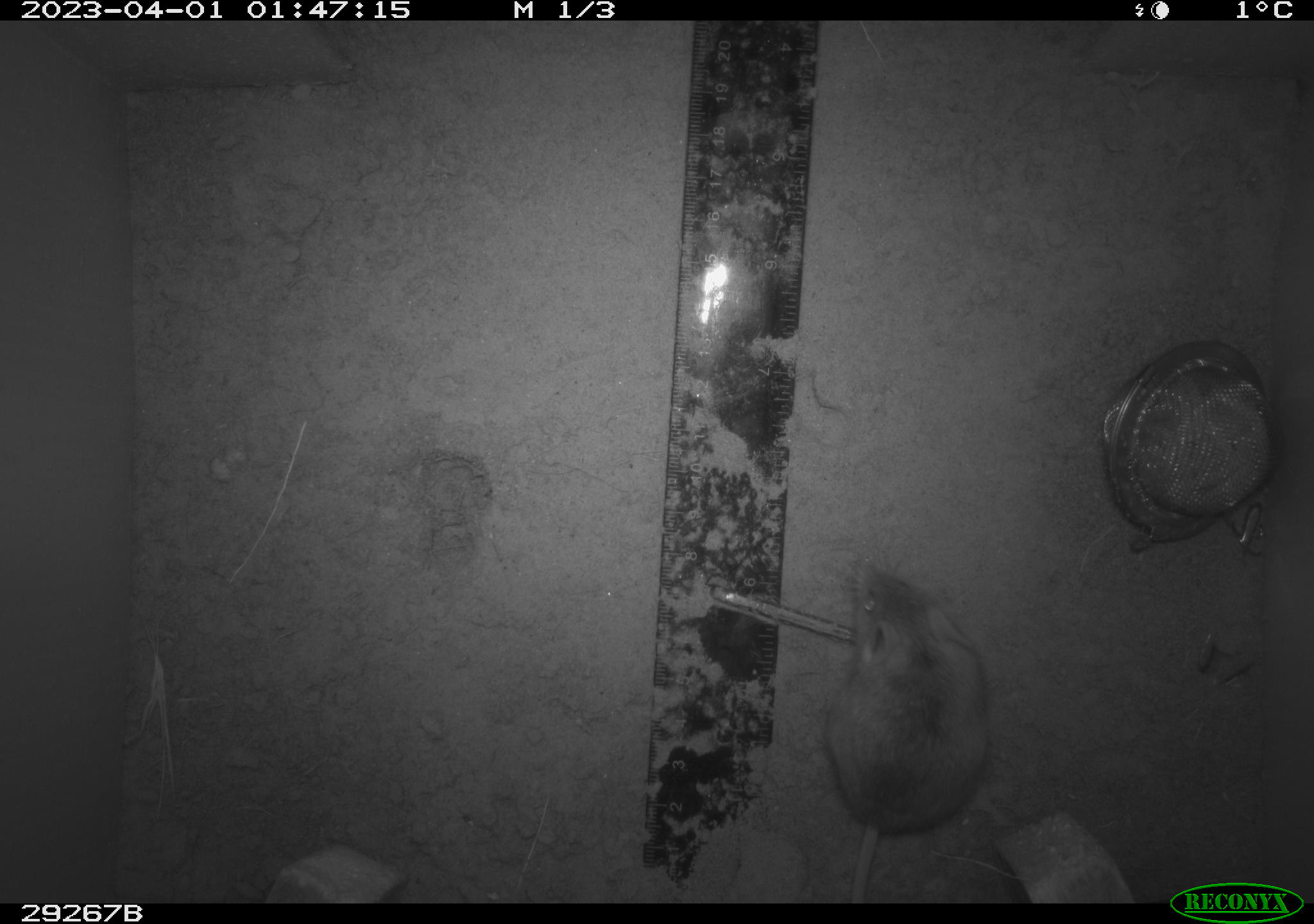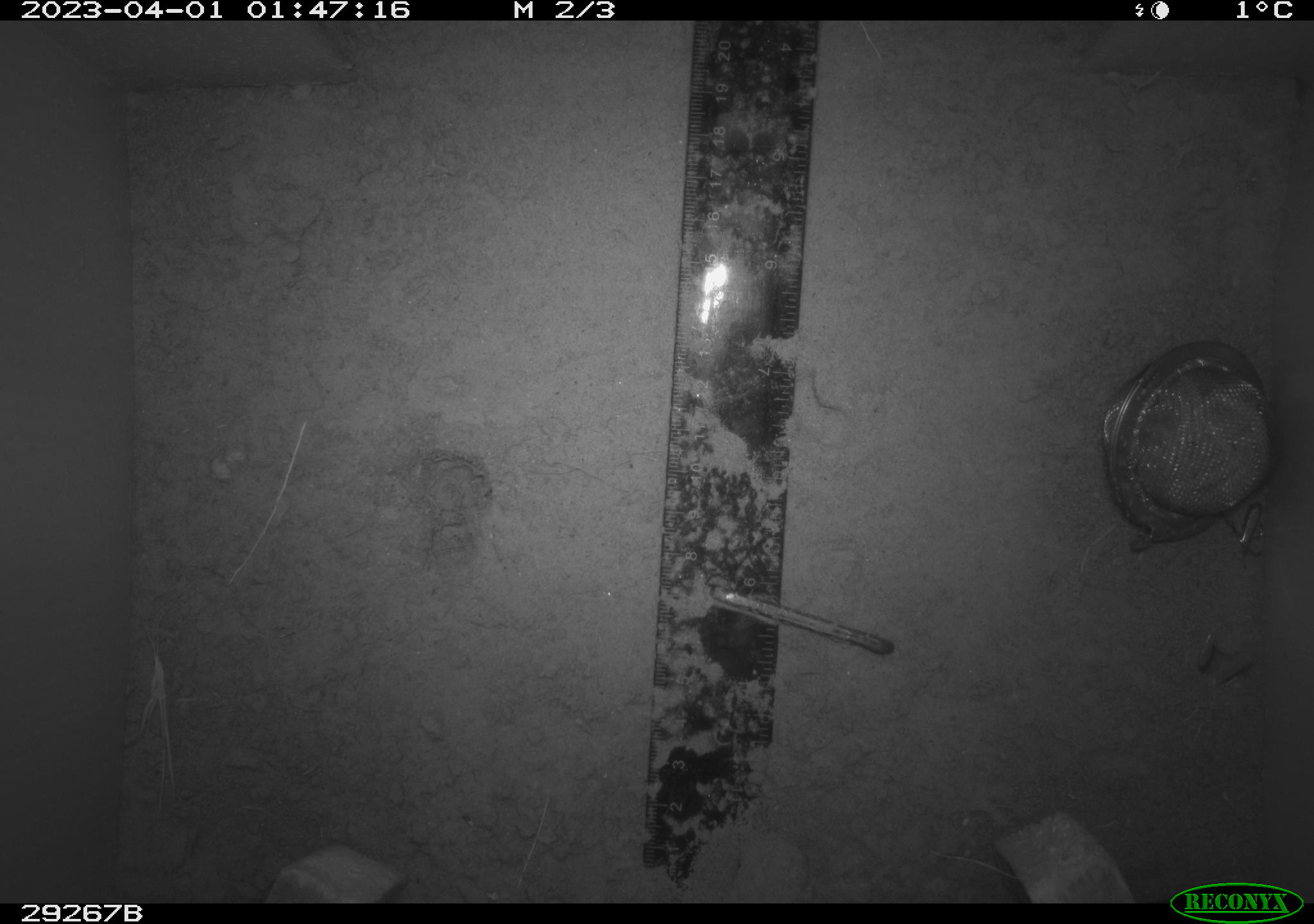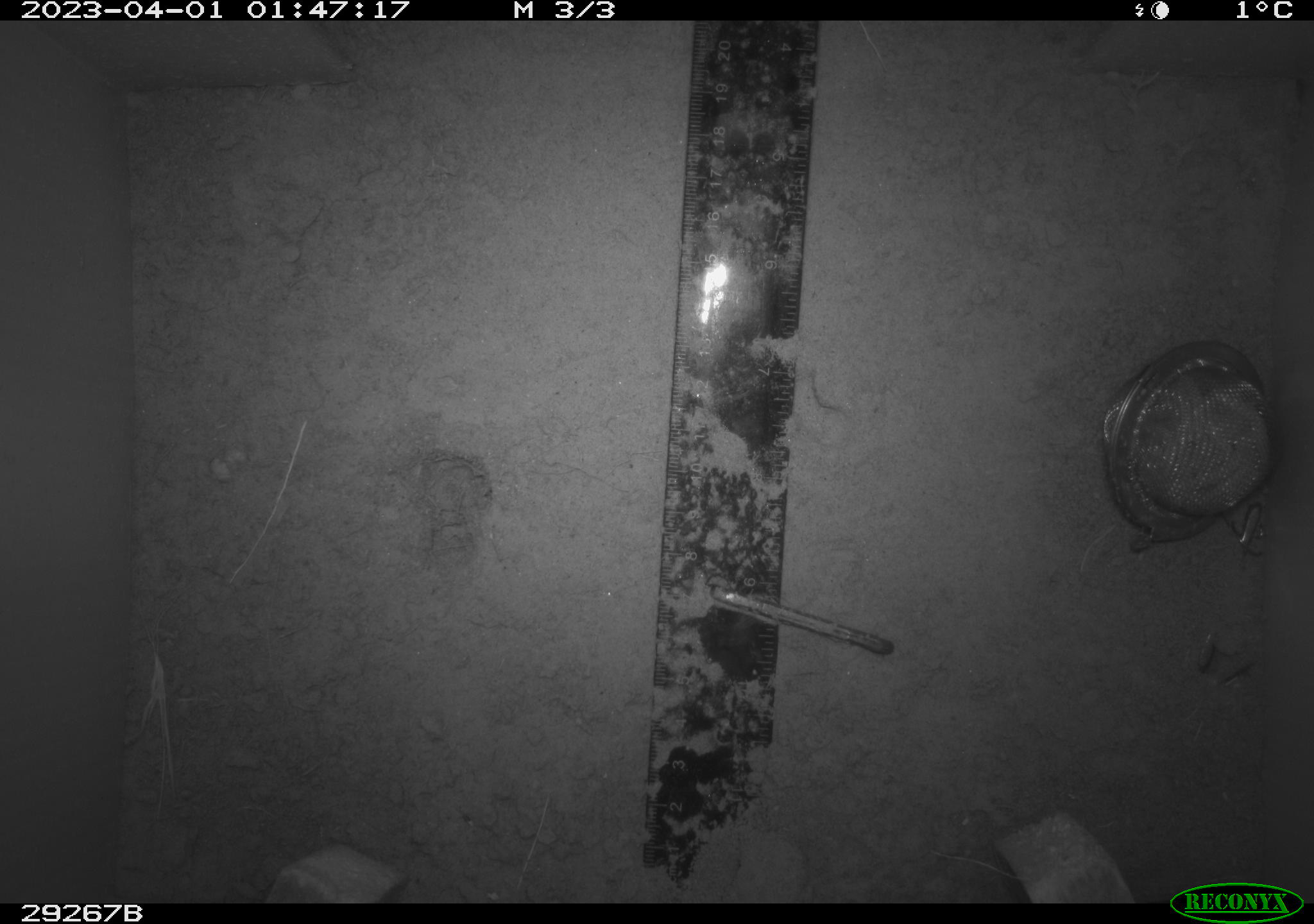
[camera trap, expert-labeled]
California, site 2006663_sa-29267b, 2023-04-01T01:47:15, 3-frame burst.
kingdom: Animalia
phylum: Chordata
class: Mammalia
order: Rodentia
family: Cricetidae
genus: Peromyscus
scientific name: Peromyscus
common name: deer mice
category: peromyscus species